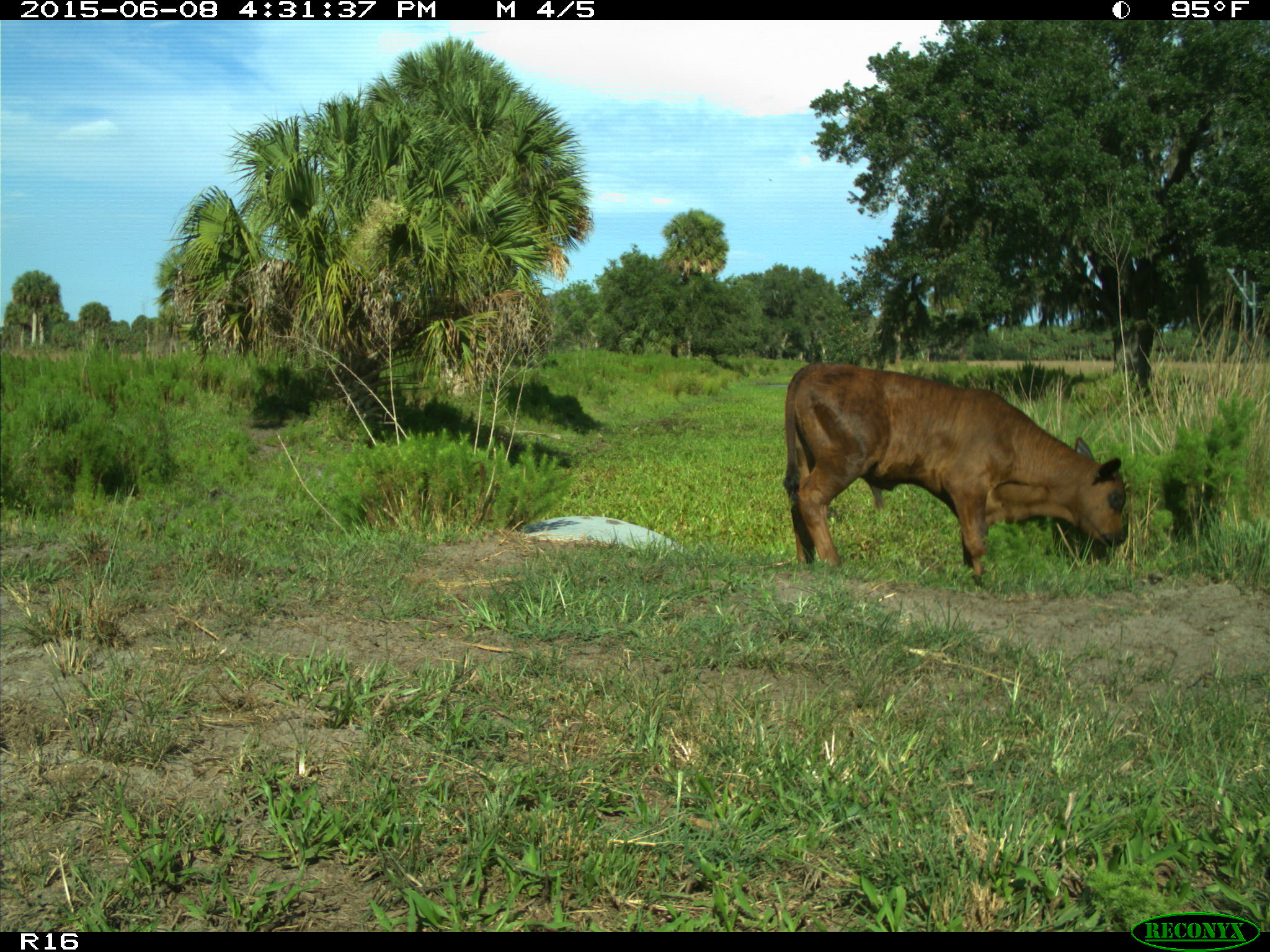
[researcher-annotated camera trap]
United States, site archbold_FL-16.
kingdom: Animalia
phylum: Chordata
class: Mammalia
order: Artiodactyla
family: Bovidae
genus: Bos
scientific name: Bos taurus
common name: domestic cow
Bos taurus (domestic cow).